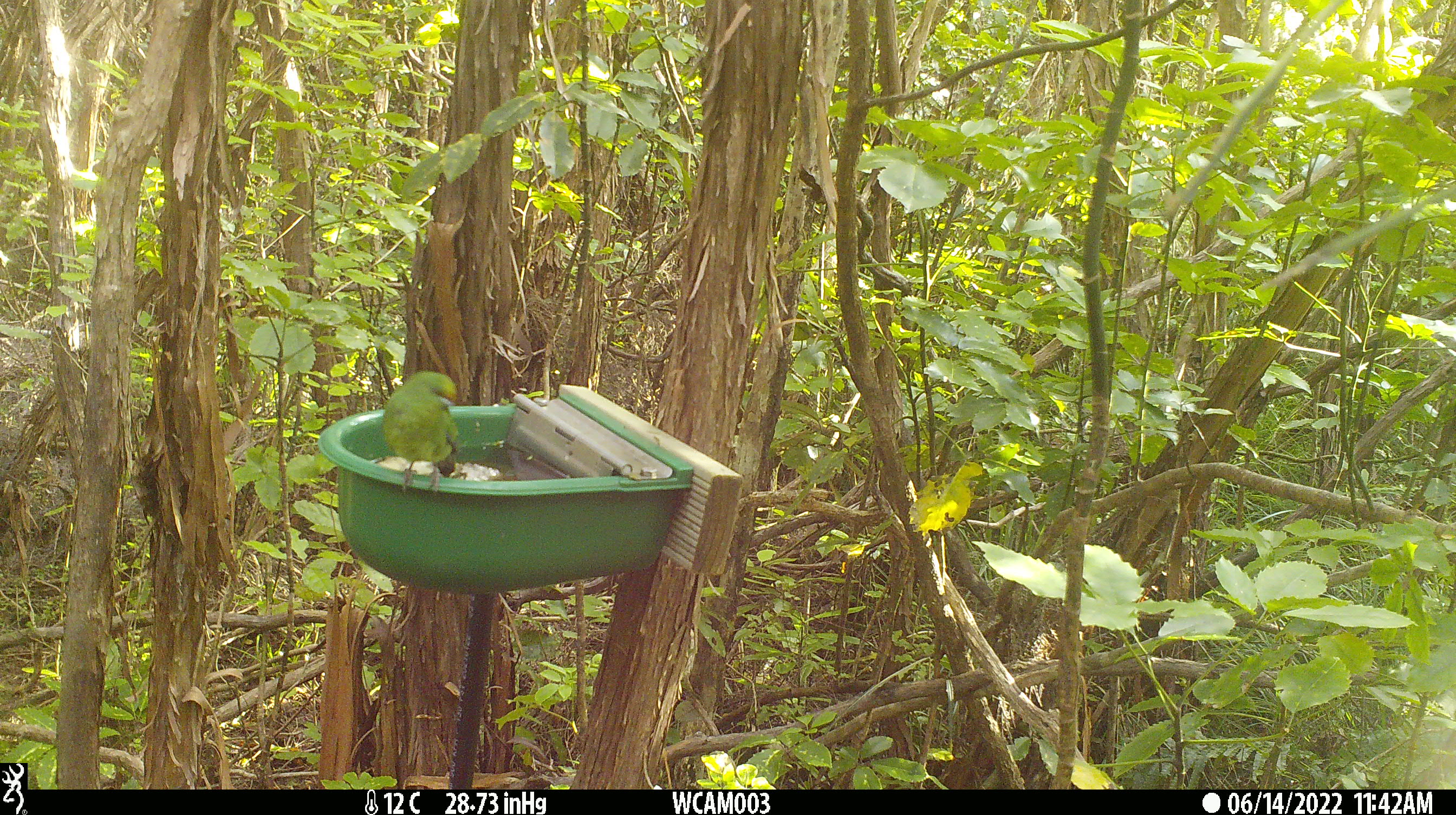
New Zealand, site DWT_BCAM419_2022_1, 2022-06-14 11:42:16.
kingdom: Animalia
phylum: Chordata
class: Aves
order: Psittaciformes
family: Psittaculidae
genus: Cyanoramphus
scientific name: Cyanoramphus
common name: parakeet